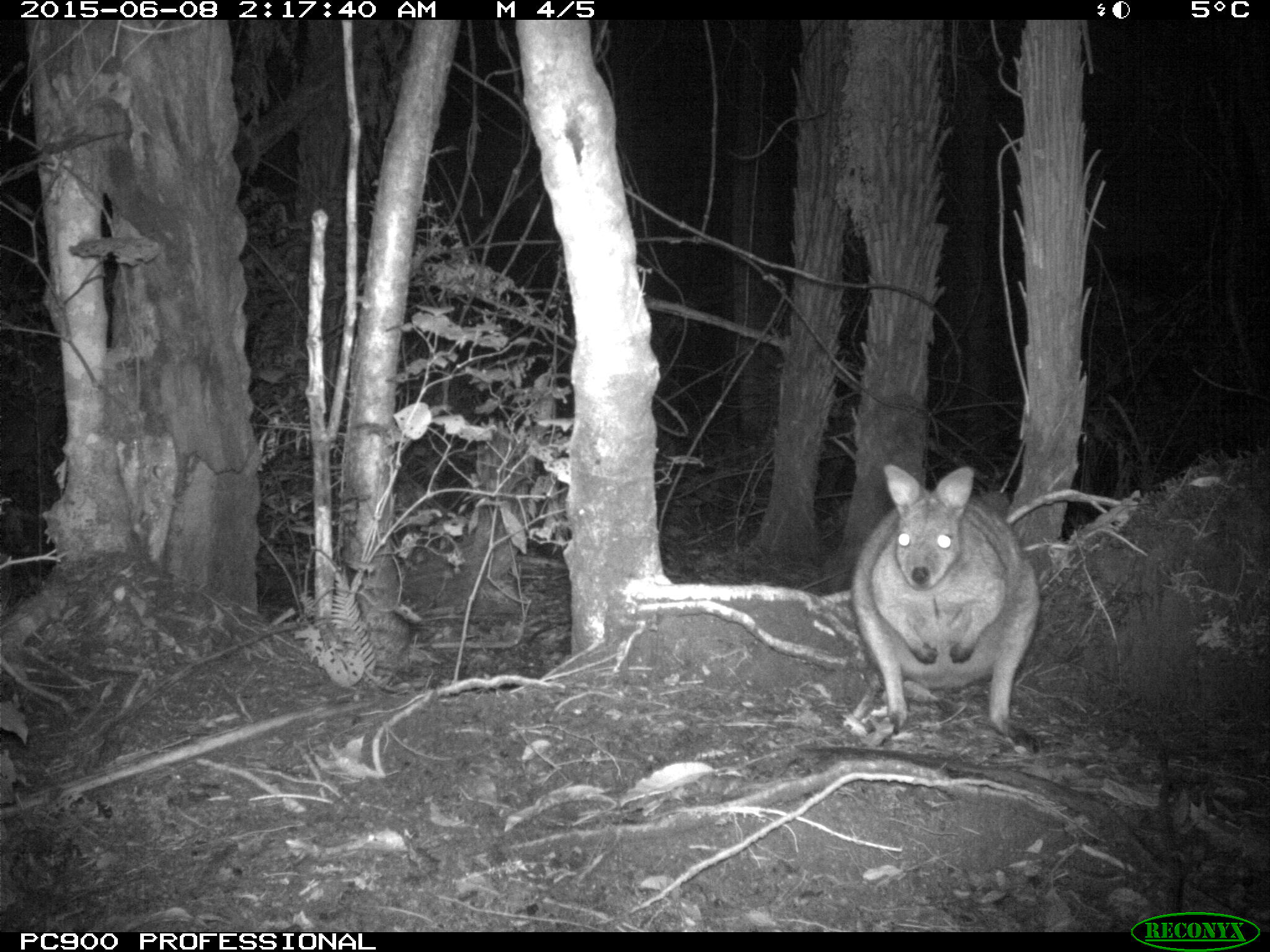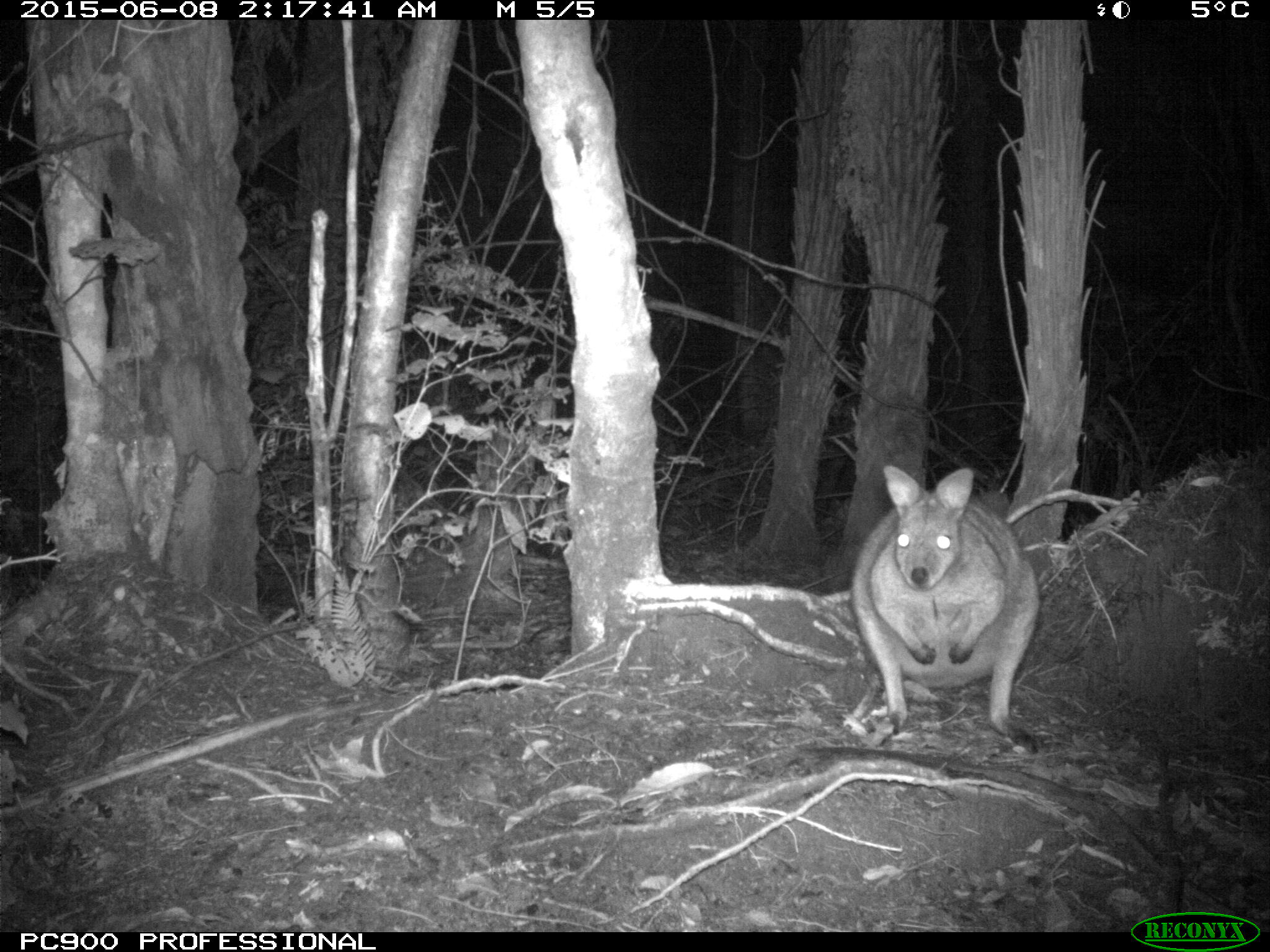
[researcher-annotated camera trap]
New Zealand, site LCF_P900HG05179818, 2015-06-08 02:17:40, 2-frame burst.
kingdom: Animalia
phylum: Chordata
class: Mammalia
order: Diprotodontia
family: Macropodidae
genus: Notamacropus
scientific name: Notamacropus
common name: wallaby